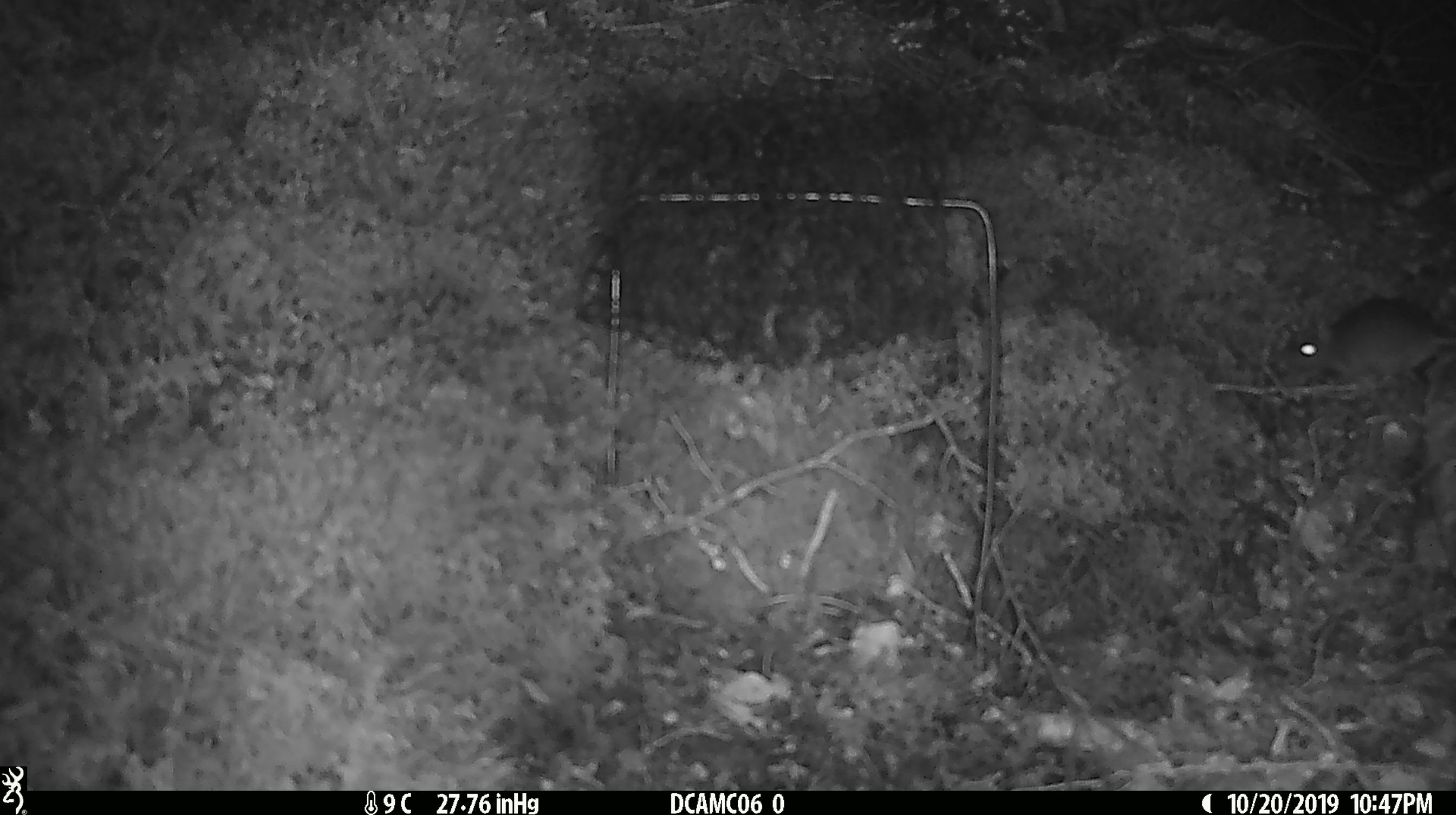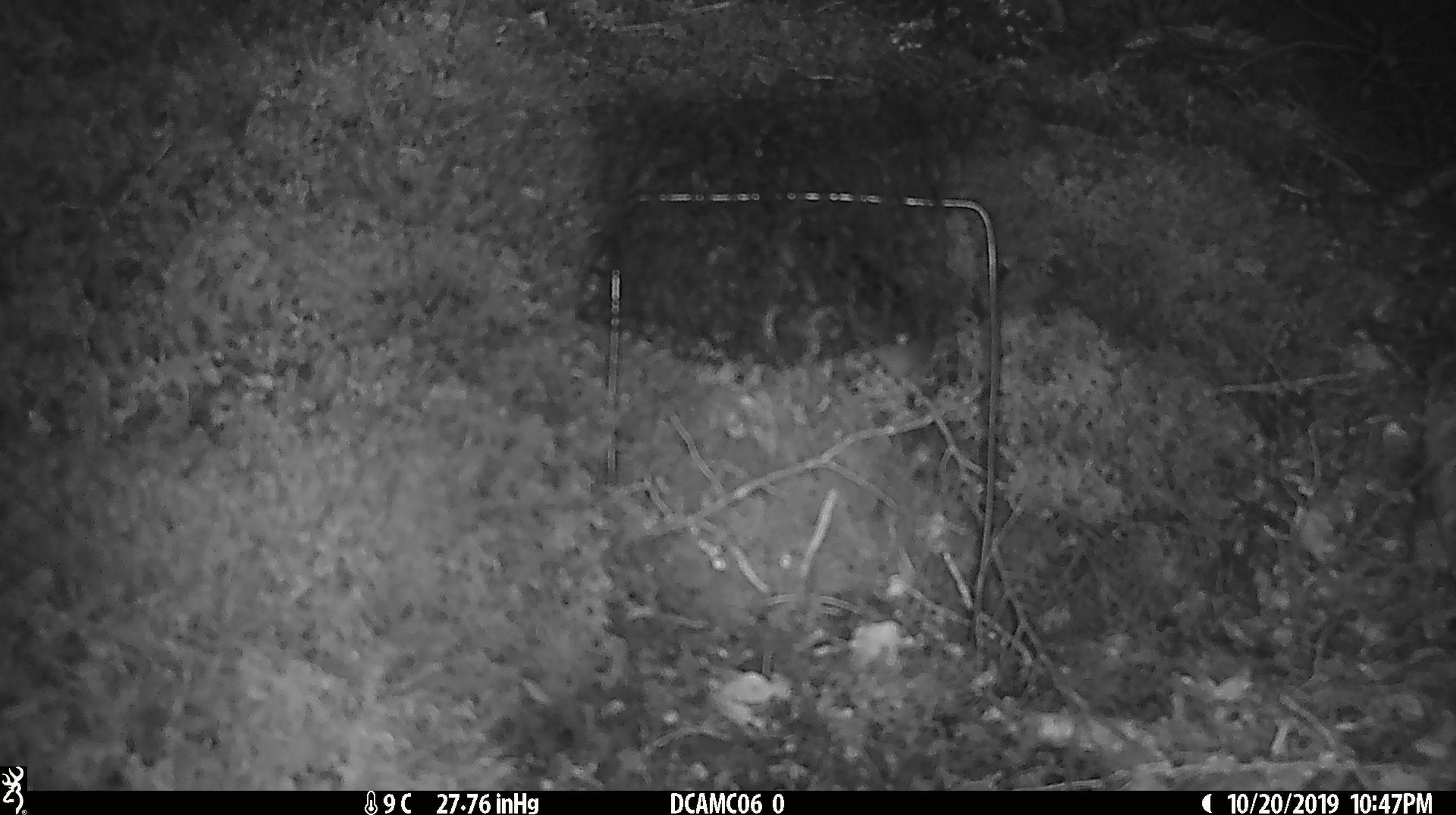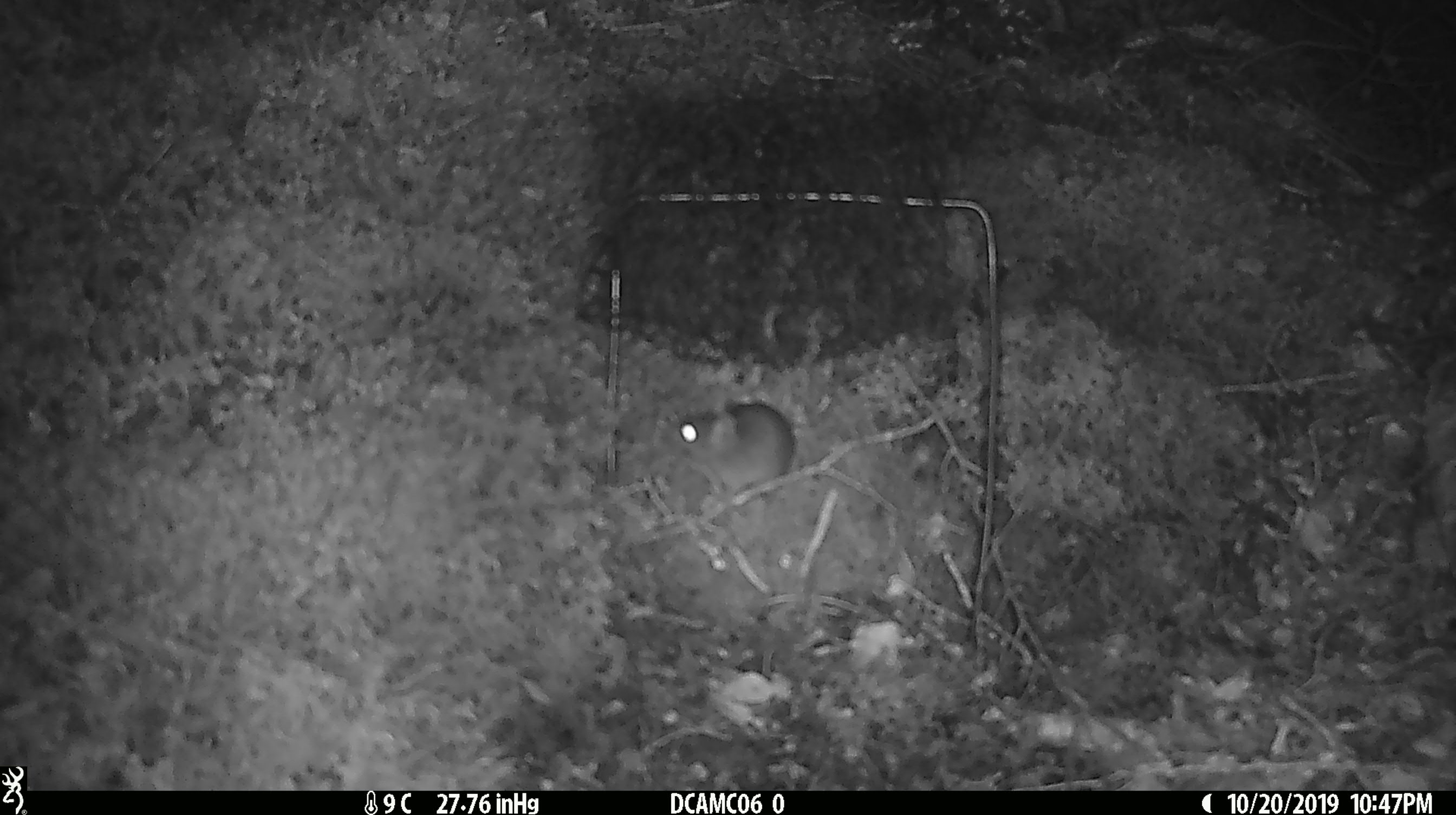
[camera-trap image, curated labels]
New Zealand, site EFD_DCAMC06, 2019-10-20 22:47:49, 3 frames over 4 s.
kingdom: Animalia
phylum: Chordata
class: Mammalia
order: Rodentia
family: Muridae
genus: Mus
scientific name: Mus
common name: mouse